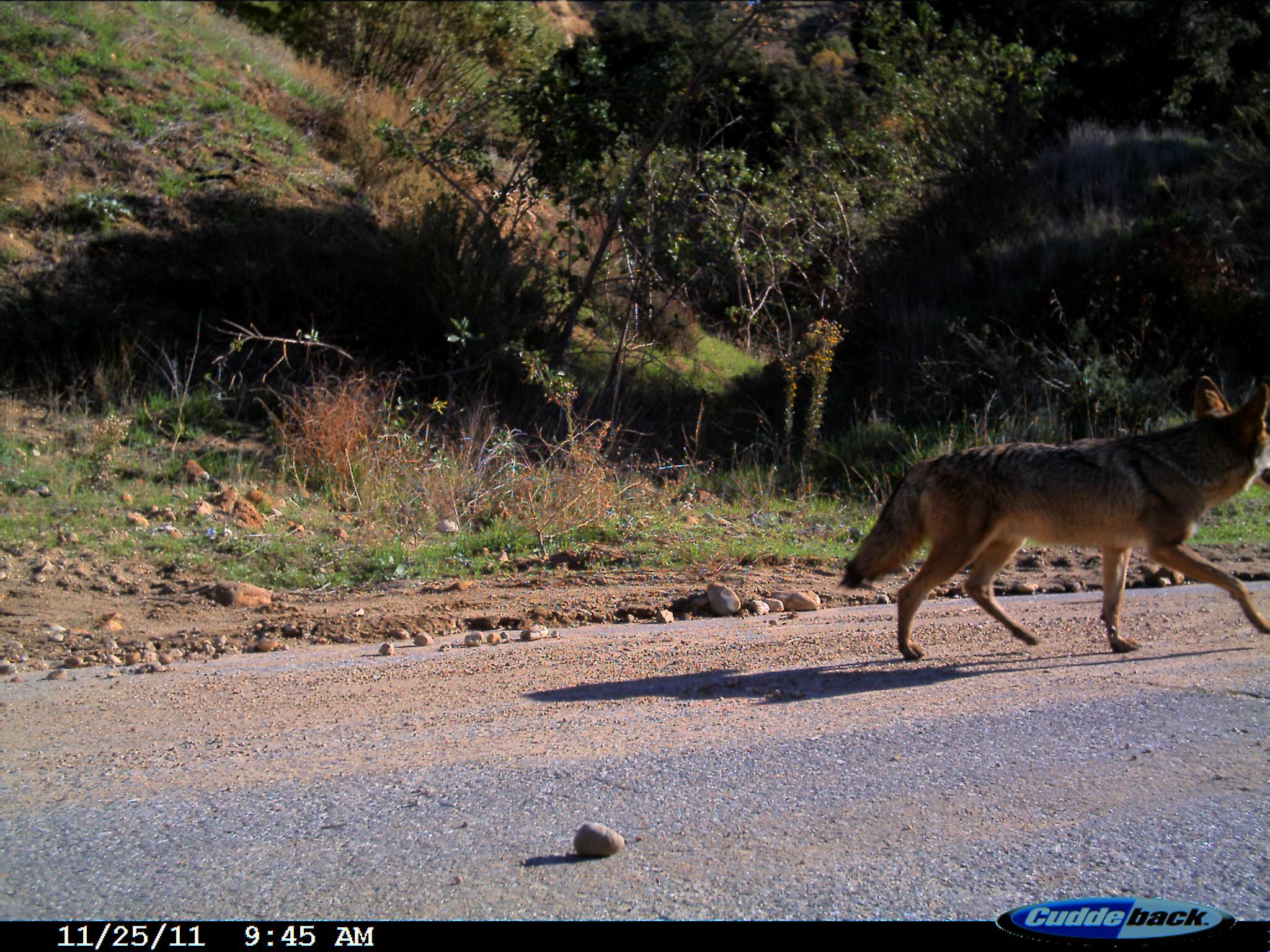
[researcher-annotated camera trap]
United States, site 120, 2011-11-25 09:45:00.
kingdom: Animalia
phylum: Chordata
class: Mammalia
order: Carnivora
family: Canidae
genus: Canis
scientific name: Canis latrans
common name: coyote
Coyote (Canis latrans).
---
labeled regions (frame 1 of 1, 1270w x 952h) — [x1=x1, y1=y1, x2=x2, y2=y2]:
coyote: [x1=838, y1=368, x2=1267, y2=665]